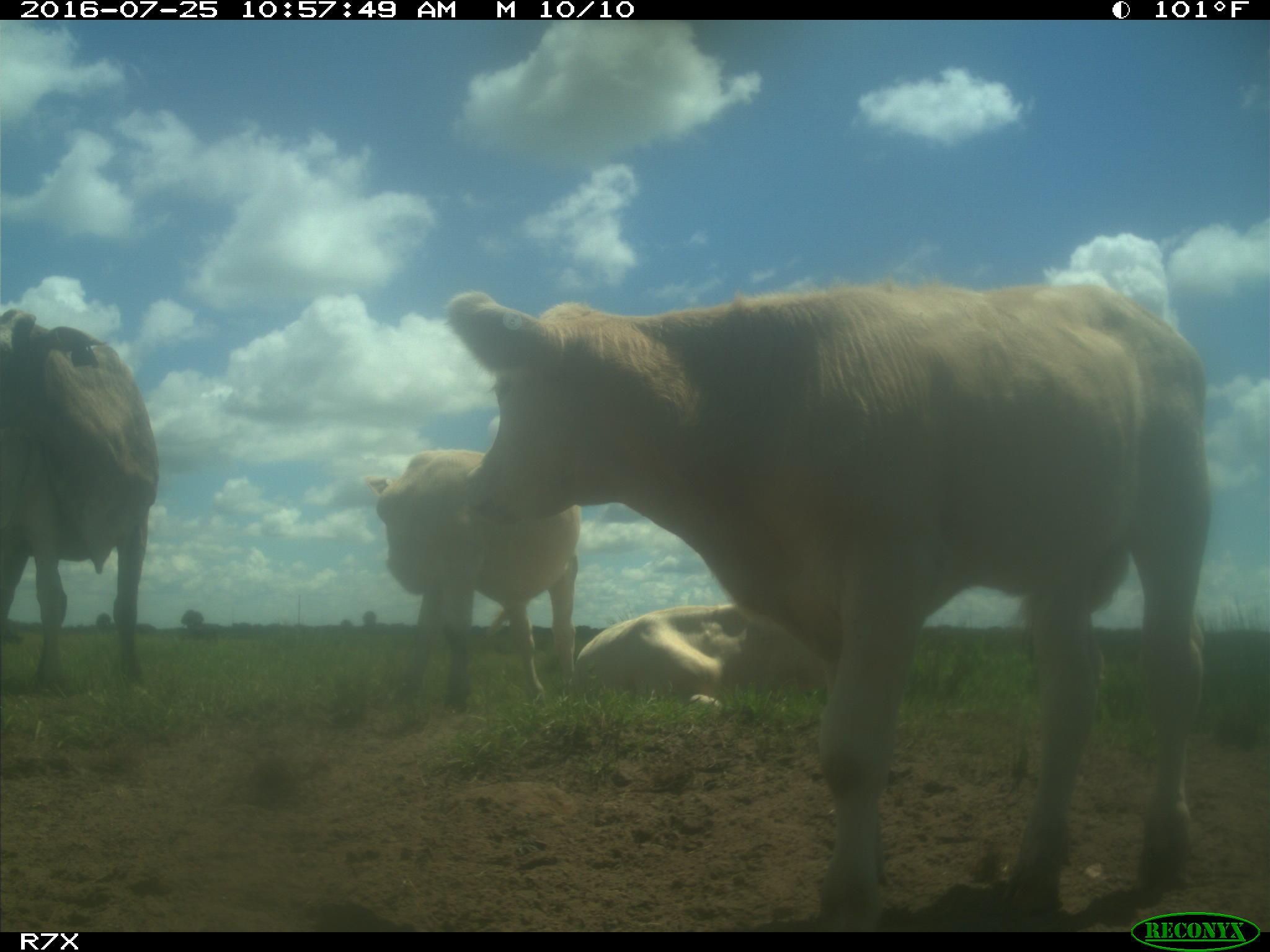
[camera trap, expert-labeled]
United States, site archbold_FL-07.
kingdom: Animalia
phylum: Chordata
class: Mammalia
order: Artiodactyla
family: Bovidae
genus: Bos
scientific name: Bos taurus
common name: domestic cow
Bos taurus (domestic cow).